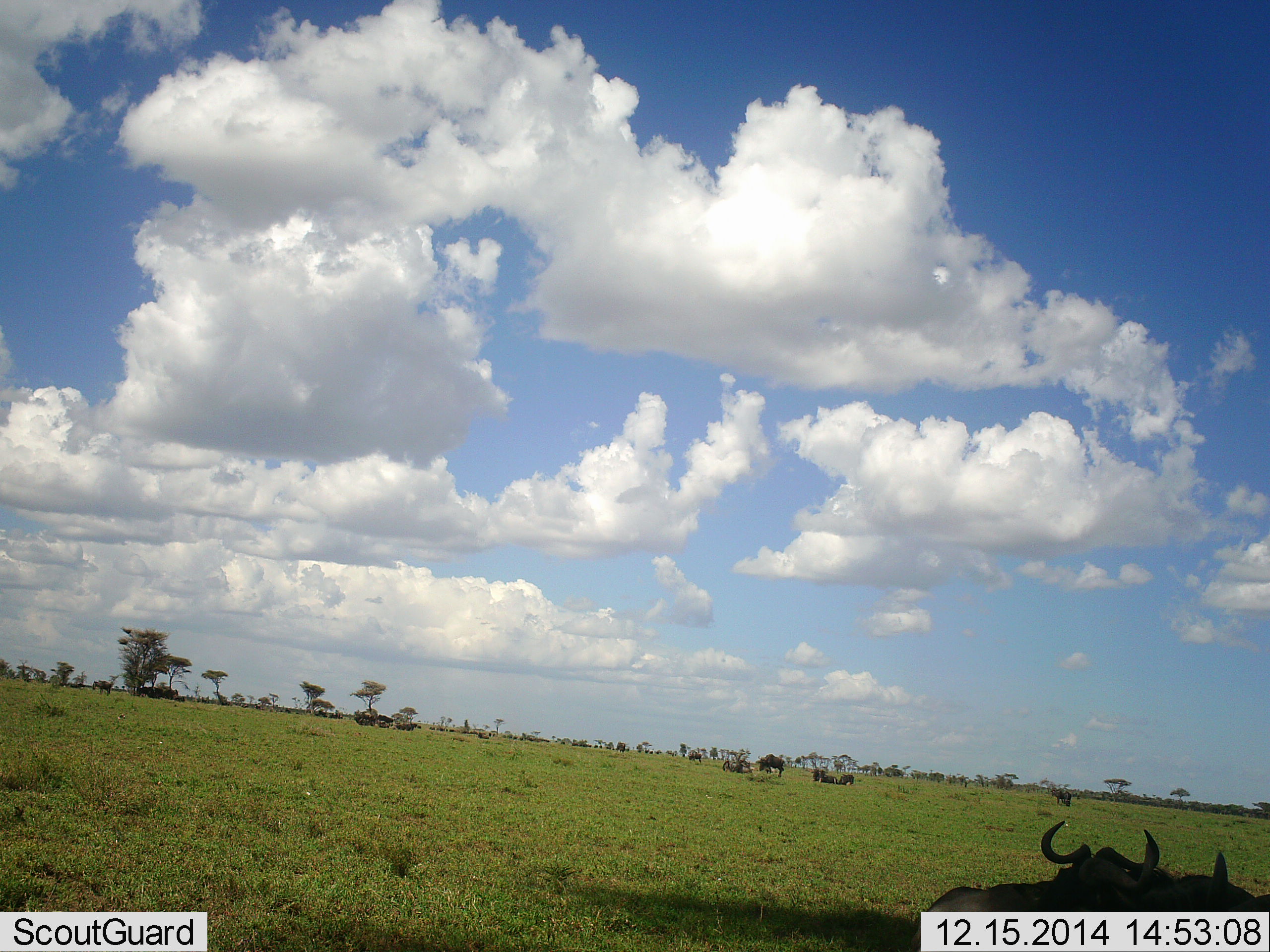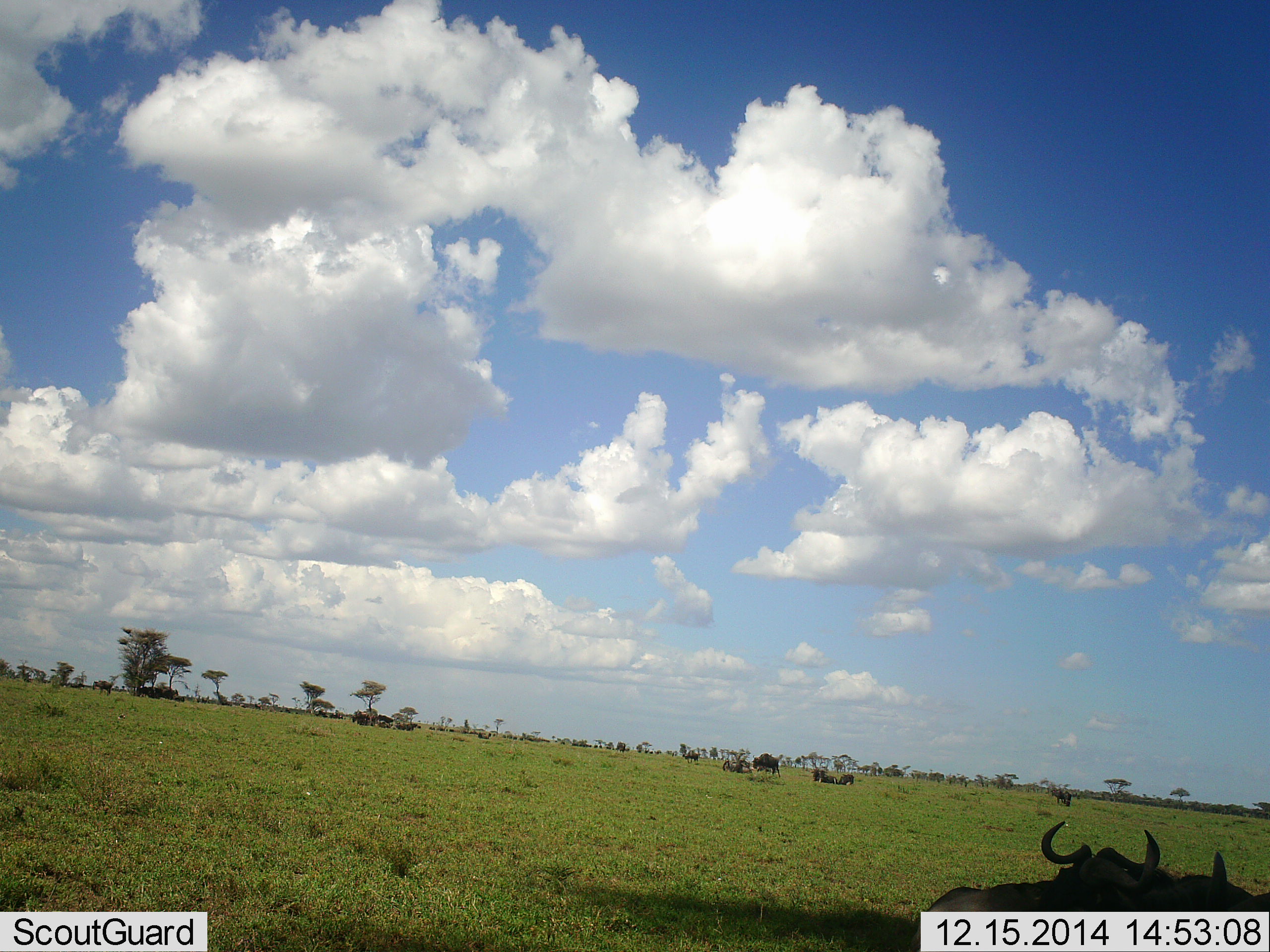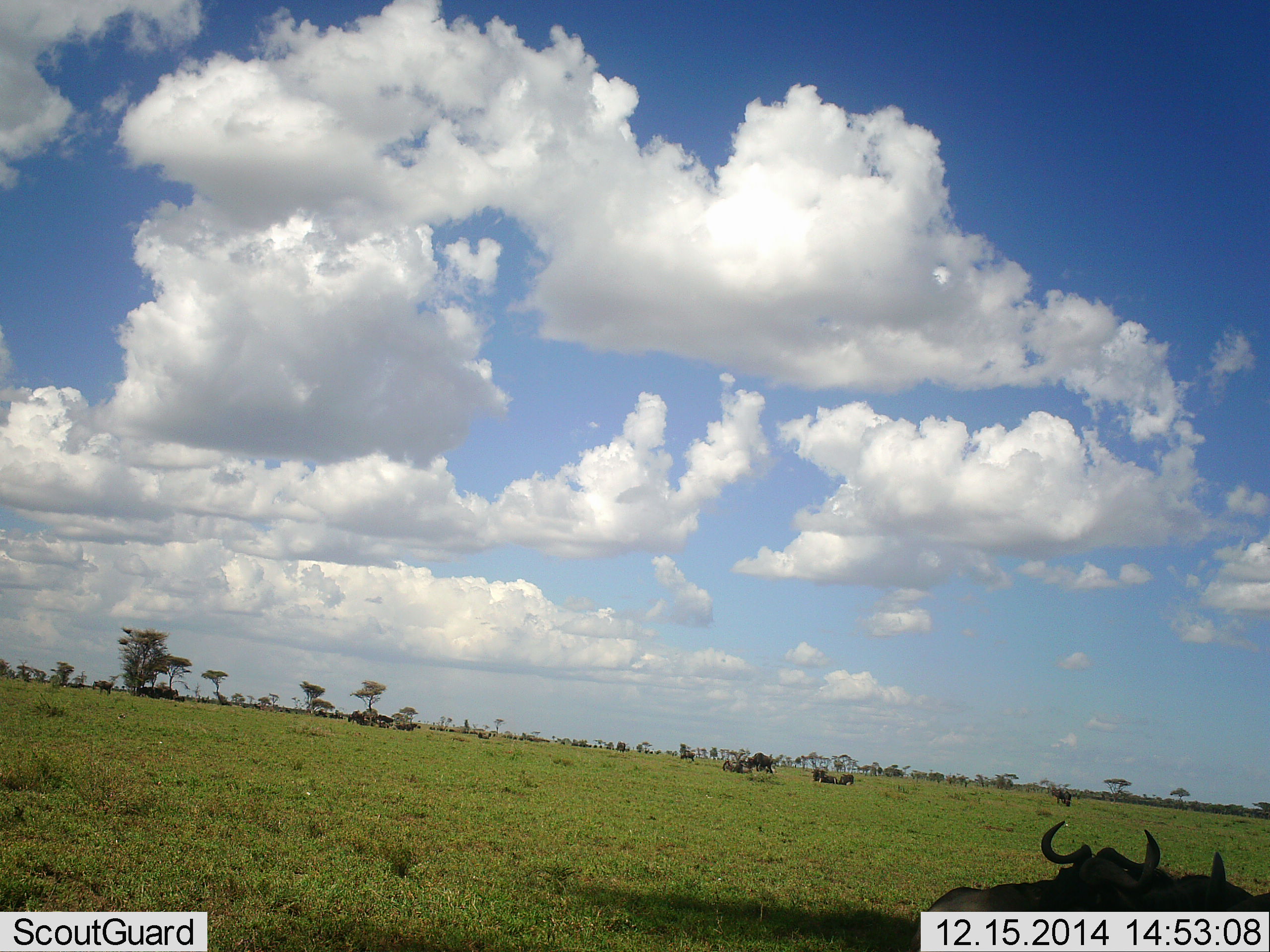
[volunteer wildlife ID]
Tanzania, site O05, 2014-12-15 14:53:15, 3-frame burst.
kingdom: Animalia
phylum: Chordata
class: Mammalia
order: Artiodactyla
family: Bovidae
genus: Connochaetes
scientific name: Connochaetes taurinus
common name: blue wildebeest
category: wildebeest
Wildebeest (blue wildebeest) (Connochaetes taurinus), count 11-50. Behavior (volunteer vote fractions): standing 50%, resting 80%, moving 50%, interacting 0%. Young present (vote fraction): 0%. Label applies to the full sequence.